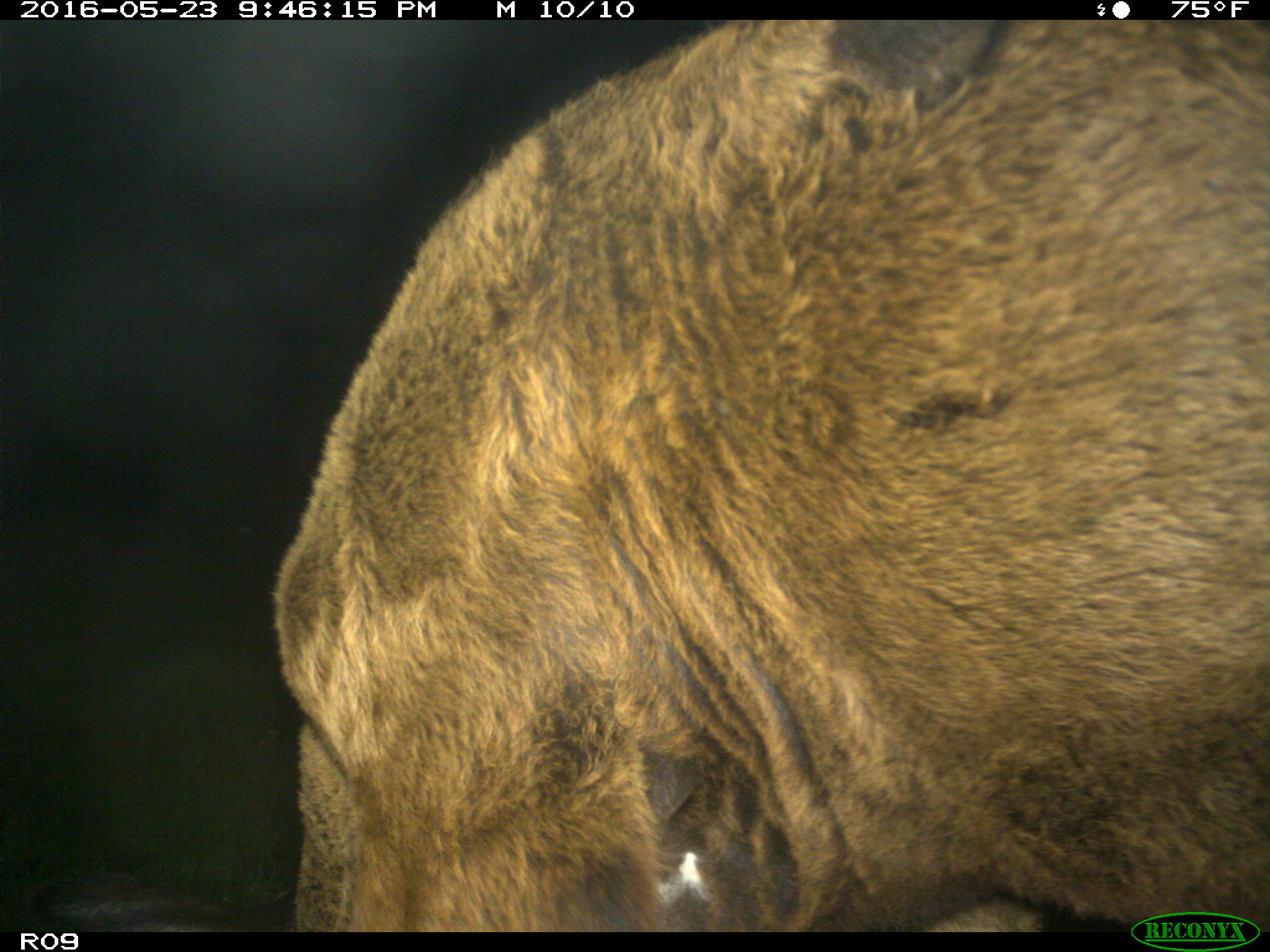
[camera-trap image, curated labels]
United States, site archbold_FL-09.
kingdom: Animalia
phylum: Chordata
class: Mammalia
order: Artiodactyla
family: Bovidae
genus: Bos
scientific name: Bos taurus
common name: domestic cow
Bos taurus (domestic cow).